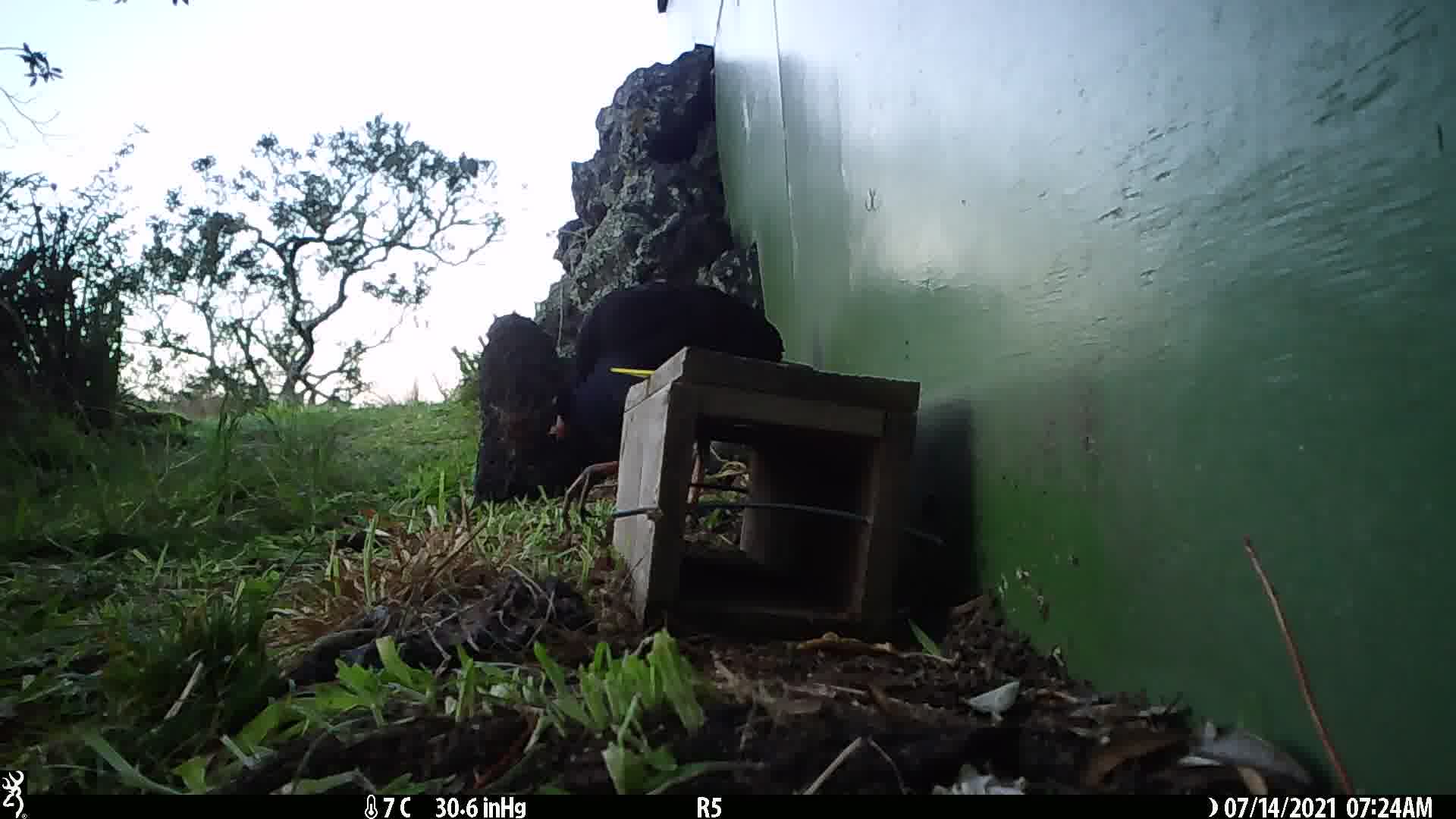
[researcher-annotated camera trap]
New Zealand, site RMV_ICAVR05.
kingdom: Animalia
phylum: Chordata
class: Aves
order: Gruiformes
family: Rallidae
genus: Porphyrio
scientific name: Porphyrio melanotus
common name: australasian swamphen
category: pukeko